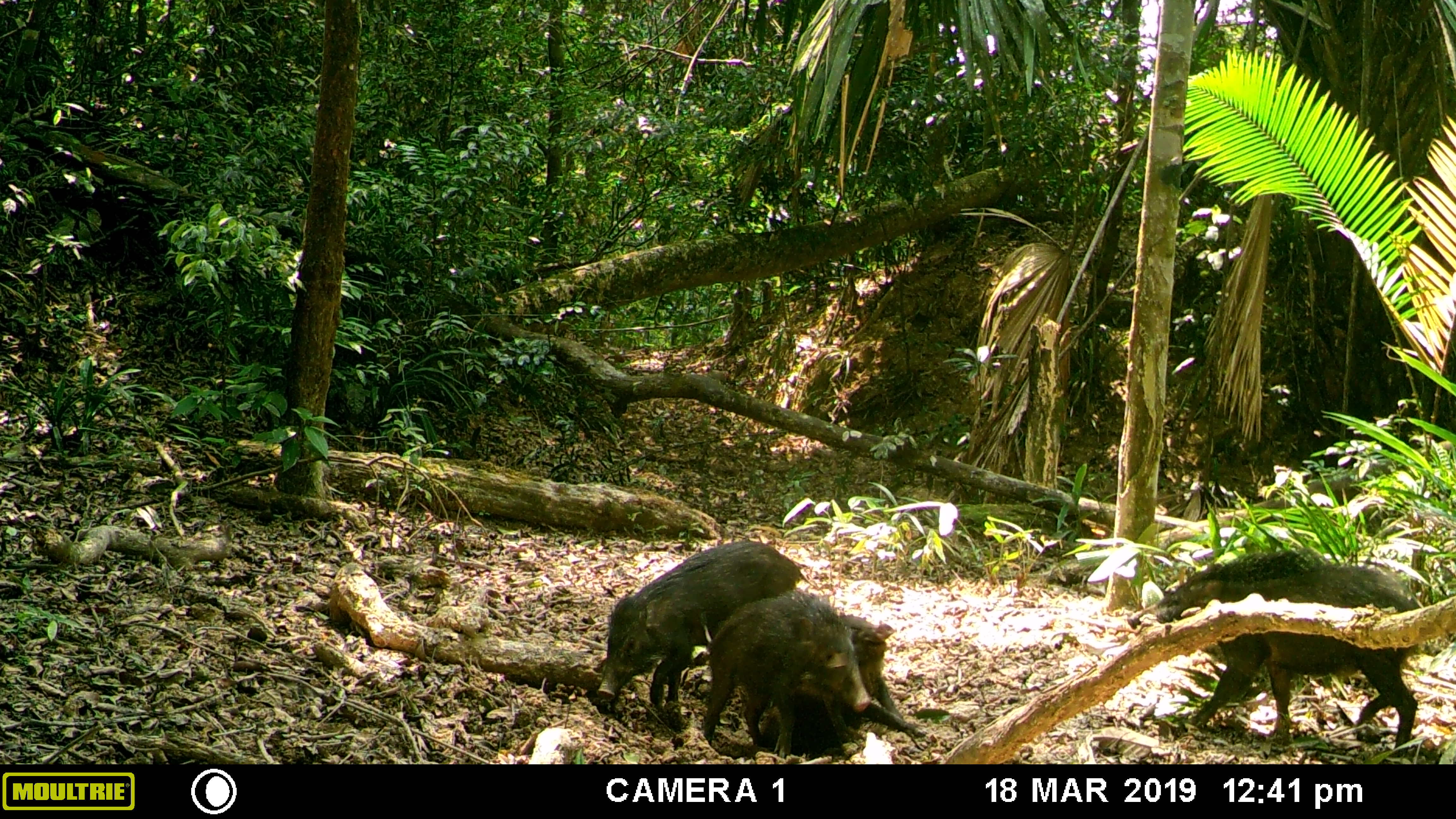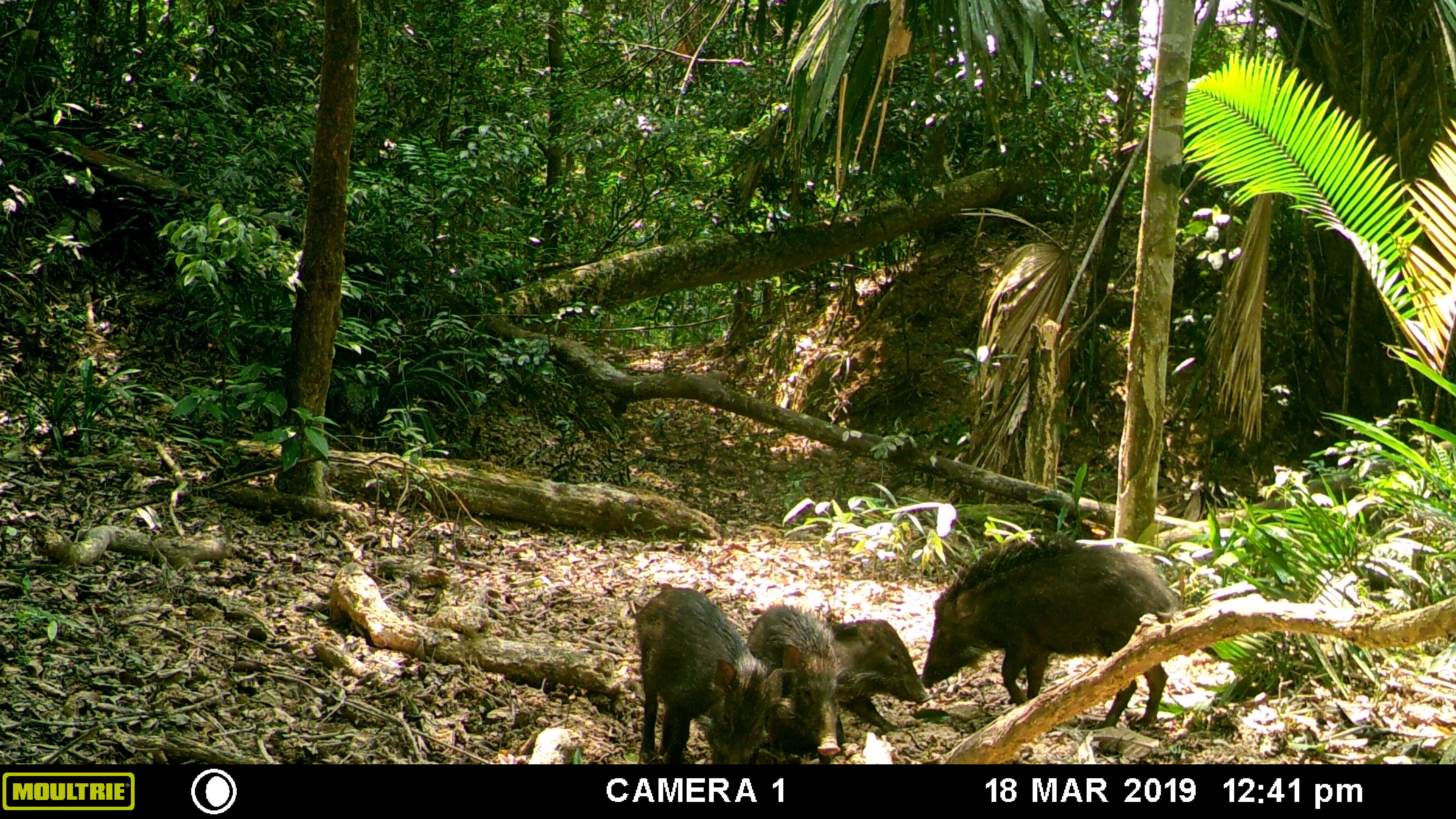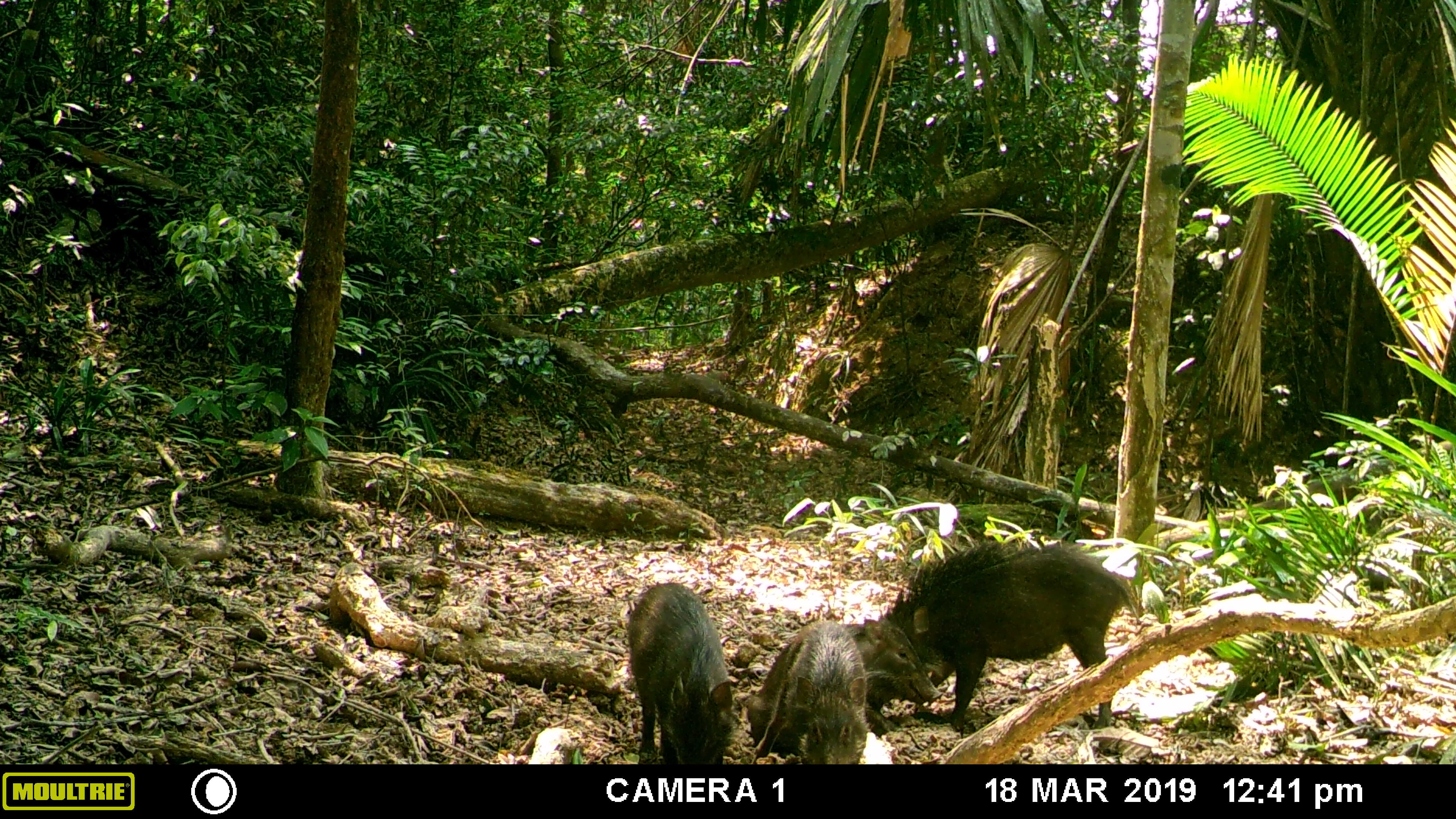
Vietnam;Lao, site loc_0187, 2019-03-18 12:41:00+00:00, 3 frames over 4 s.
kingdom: Animalia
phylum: Chordata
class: Mammalia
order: Artiodactyla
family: Suidae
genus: Sus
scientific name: Sus scrofa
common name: eurasian wild pig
Eurasian wild pig (Sus scrofa). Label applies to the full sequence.